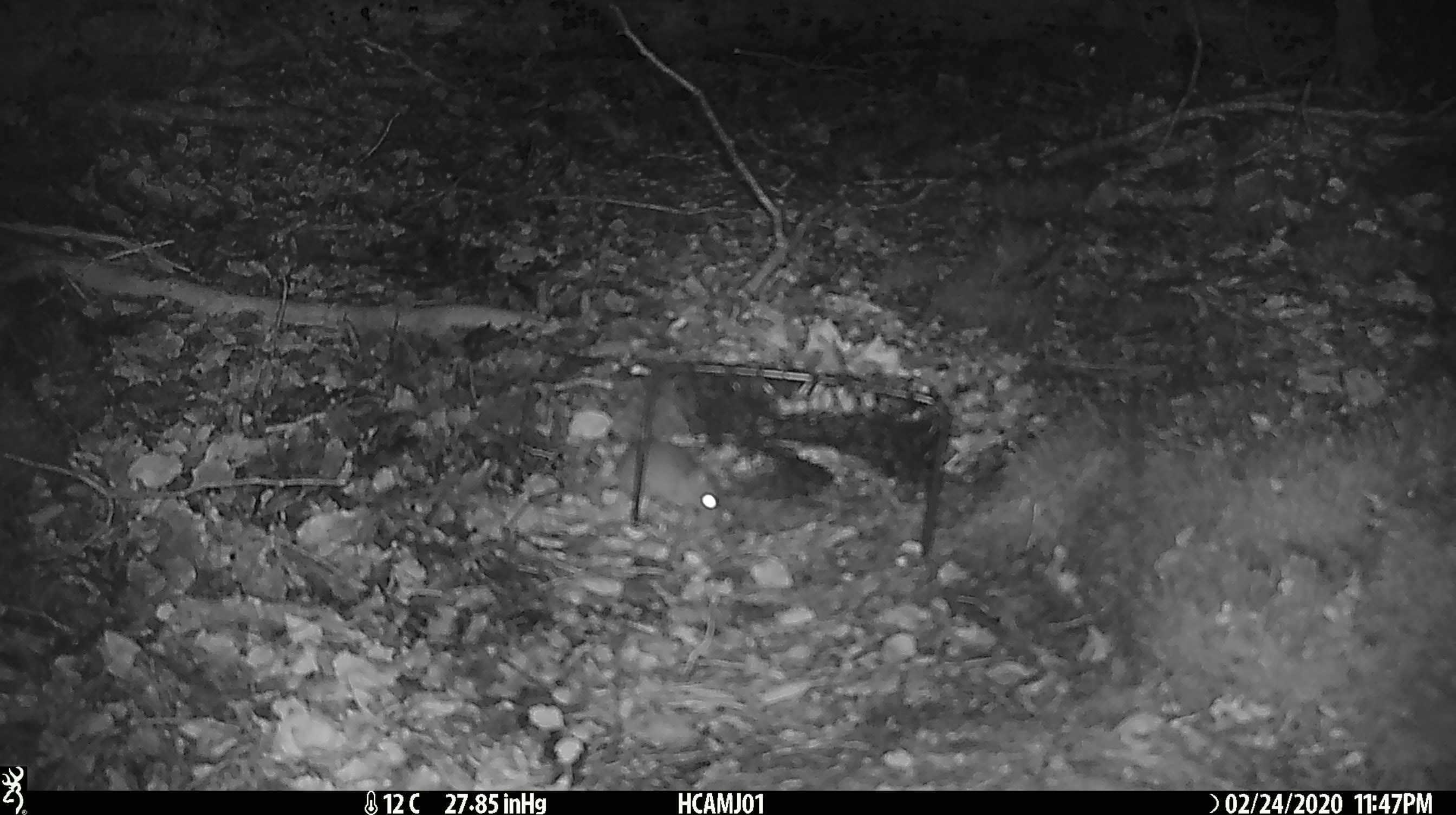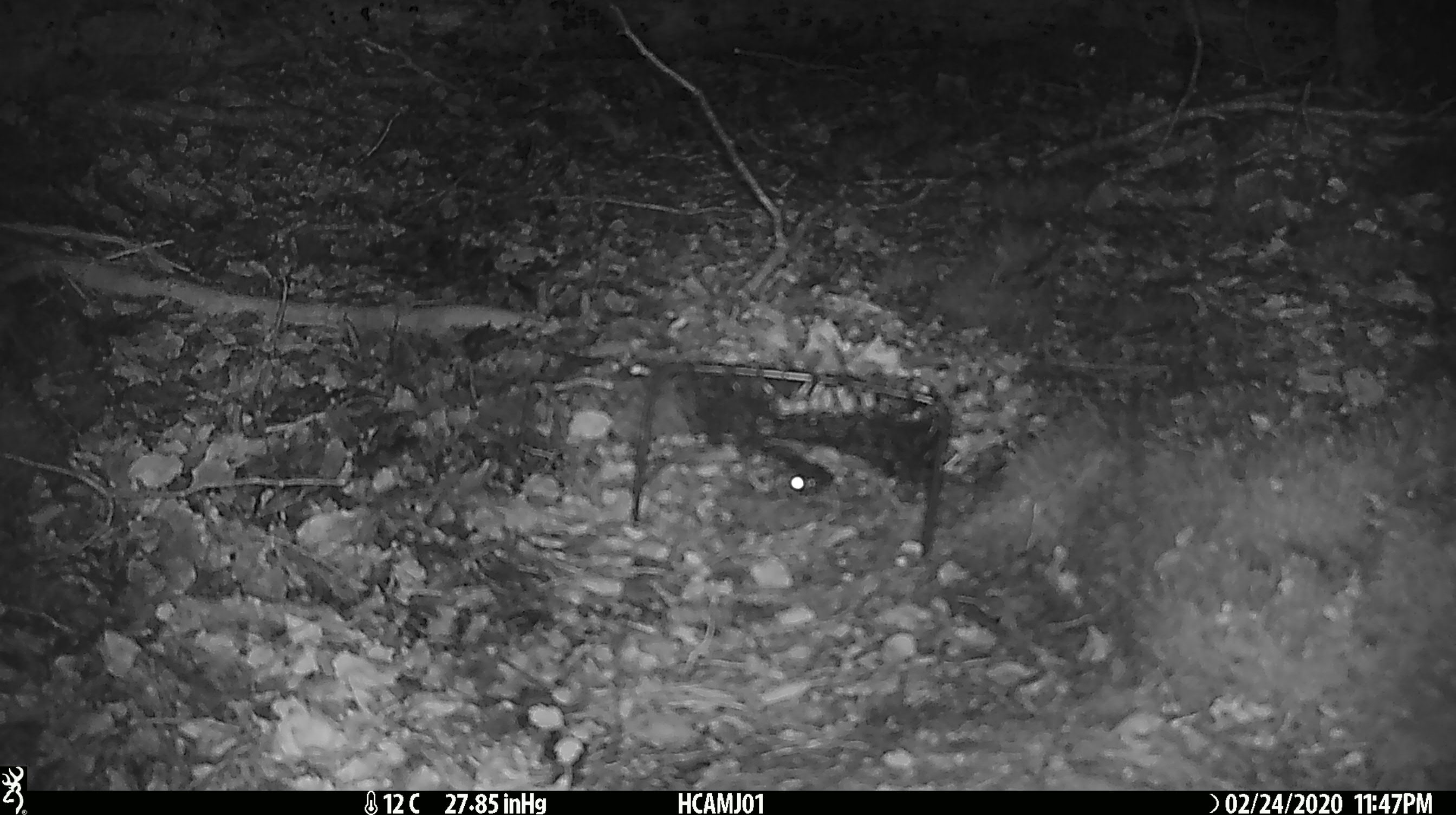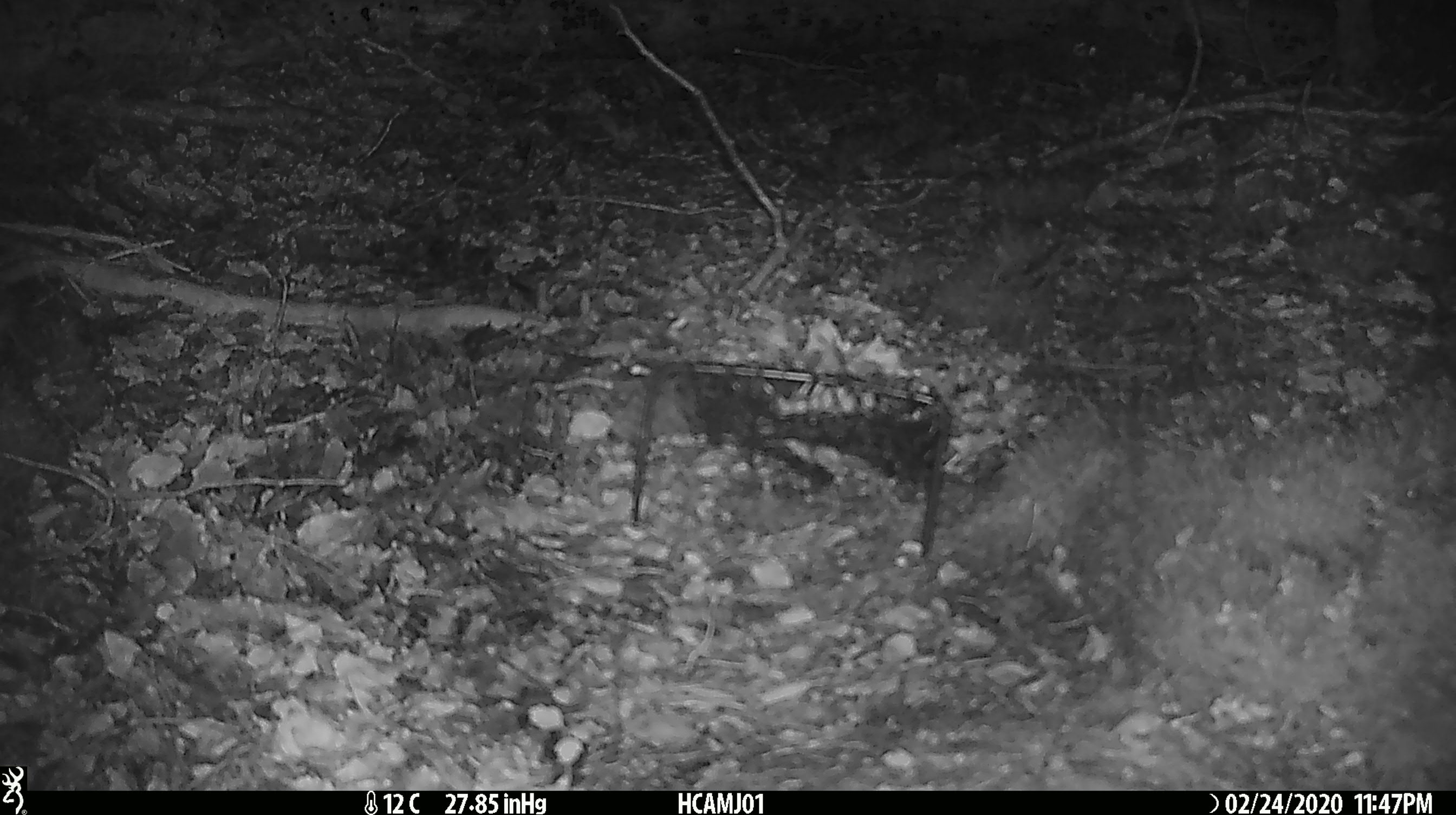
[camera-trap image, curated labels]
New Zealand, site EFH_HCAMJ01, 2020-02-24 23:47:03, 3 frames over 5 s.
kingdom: Animalia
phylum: Chordata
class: Mammalia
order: Rodentia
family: Muridae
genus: Mus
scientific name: Mus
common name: mouse